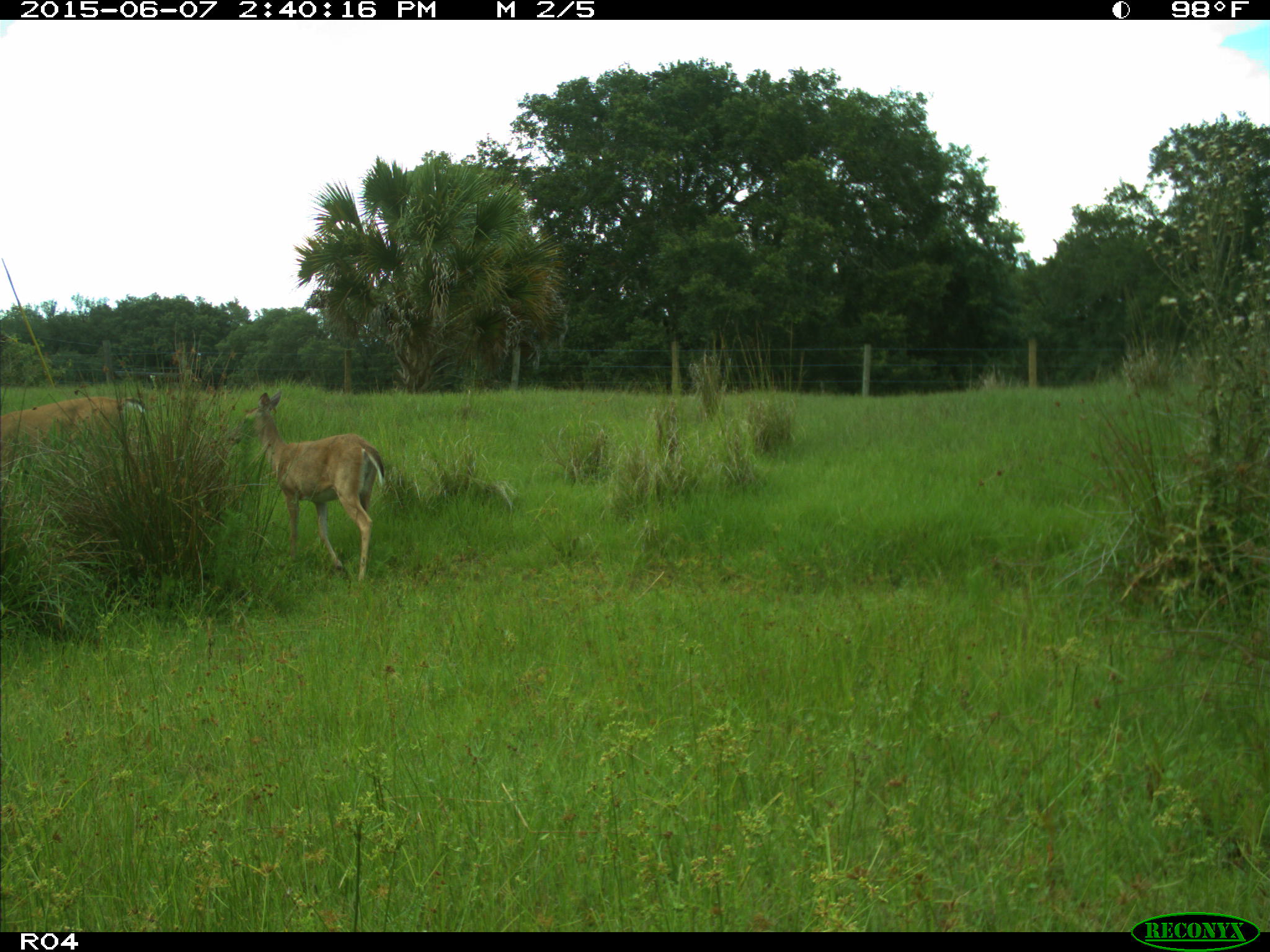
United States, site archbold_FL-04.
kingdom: Animalia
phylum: Chordata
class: Mammalia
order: Artiodactyla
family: Cervidae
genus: Odocoileus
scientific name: Odocoileus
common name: deer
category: unidentified deer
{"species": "unidentified deer (deer) (Odocoileus)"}